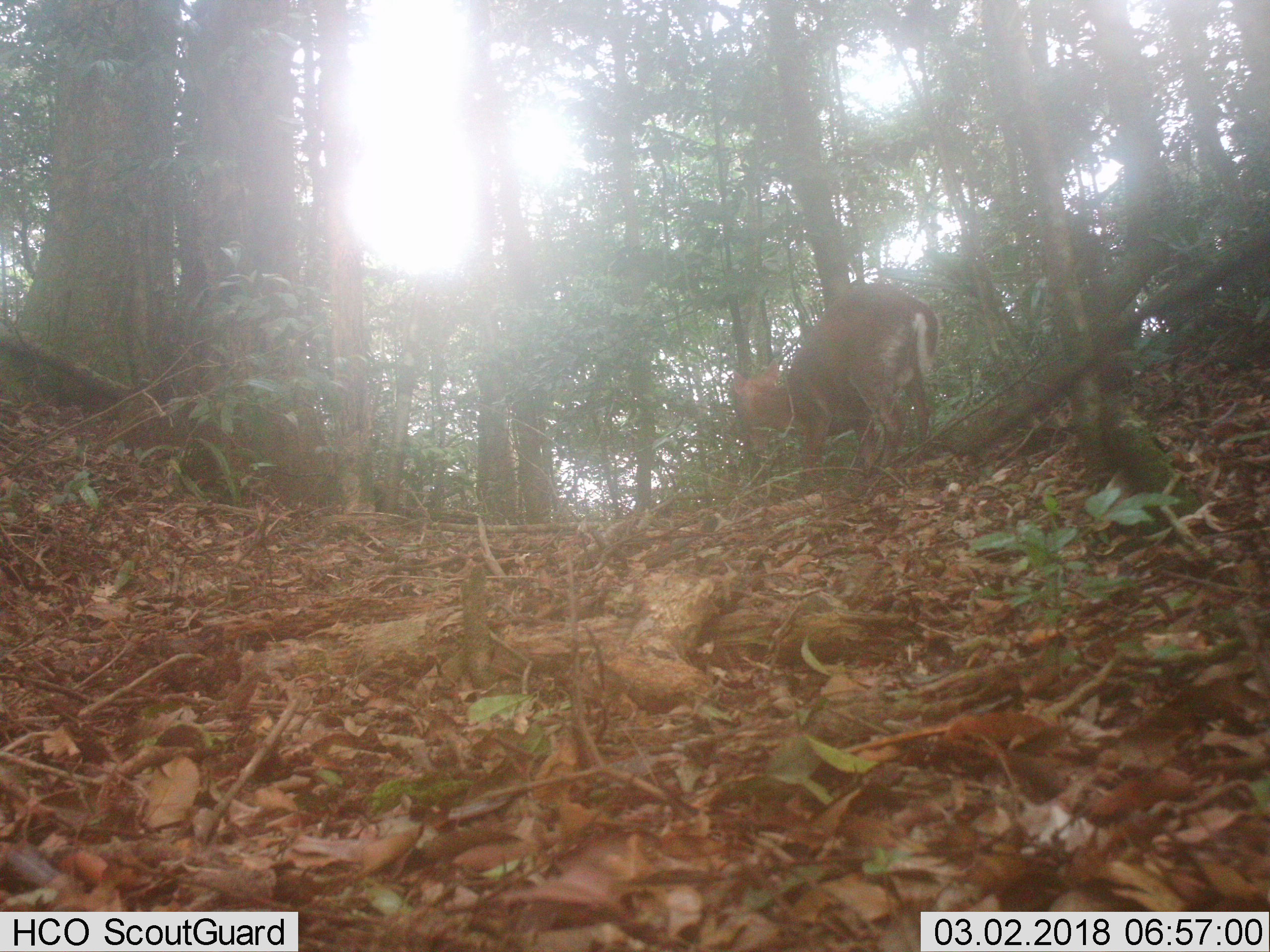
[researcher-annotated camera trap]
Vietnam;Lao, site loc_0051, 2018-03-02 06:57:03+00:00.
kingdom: Animalia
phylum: Chordata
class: Mammalia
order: Artiodactyla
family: Cervidae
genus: Muntiacus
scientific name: Muntiacus rooseveltorum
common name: roosevelt's muntjac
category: roosevelts muntjac group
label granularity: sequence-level